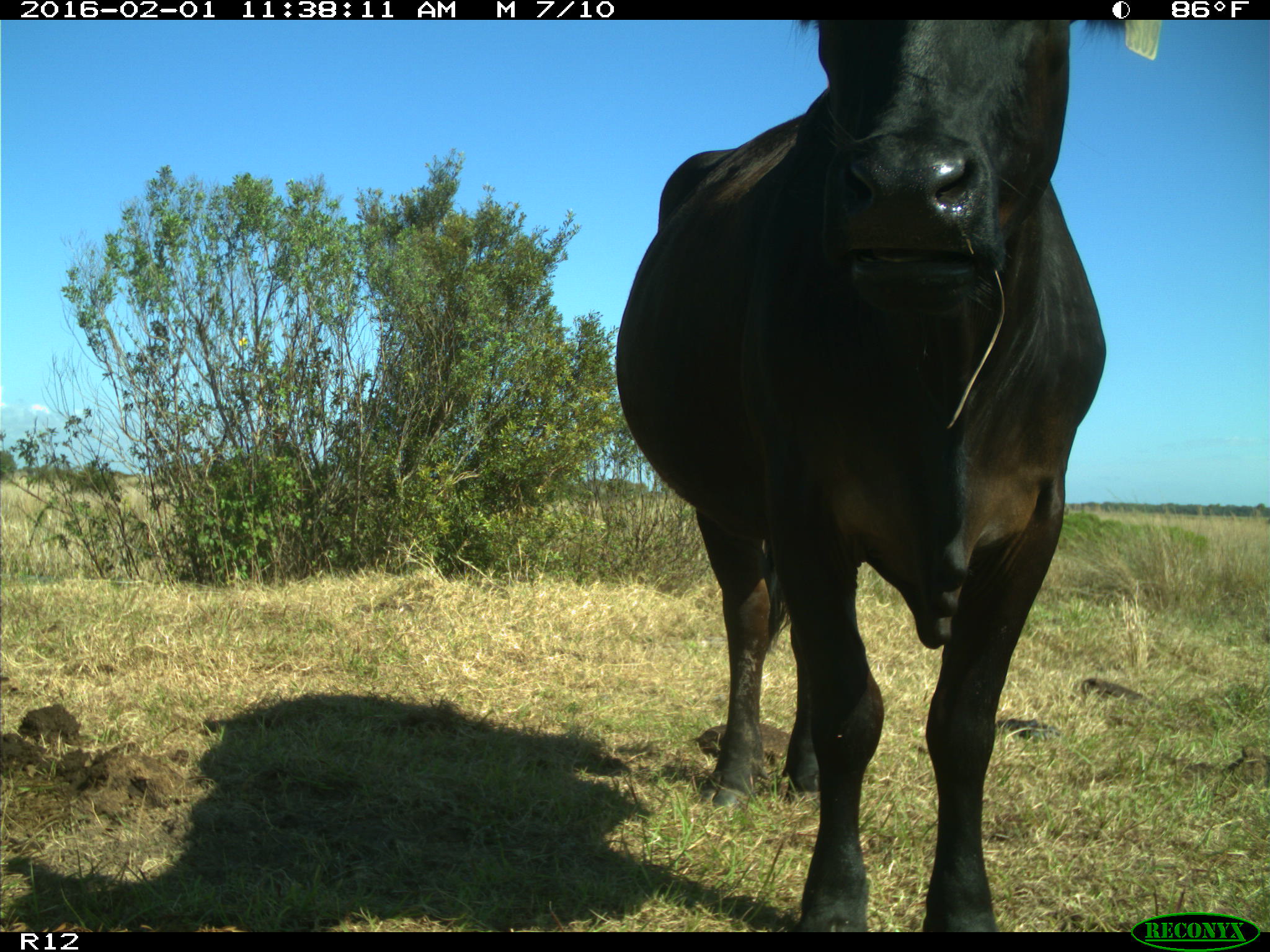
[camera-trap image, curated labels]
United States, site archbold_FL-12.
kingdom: Animalia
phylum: Chordata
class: Mammalia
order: Artiodactyla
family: Bovidae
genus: Bos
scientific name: Bos taurus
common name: domestic cow